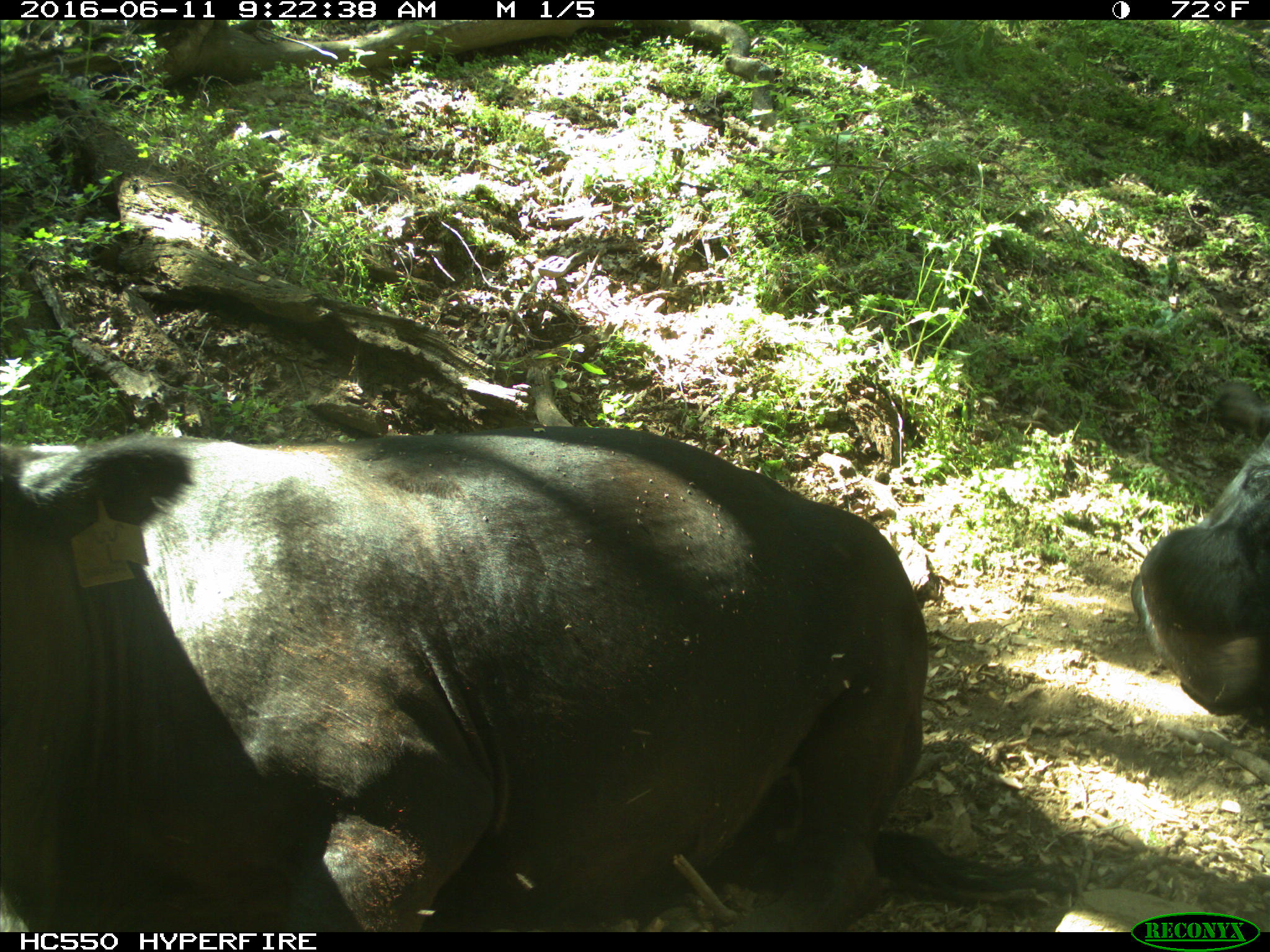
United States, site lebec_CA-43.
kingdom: Animalia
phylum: Chordata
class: Mammalia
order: Artiodactyla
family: Bovidae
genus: Bos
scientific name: Bos taurus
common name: domestic cow